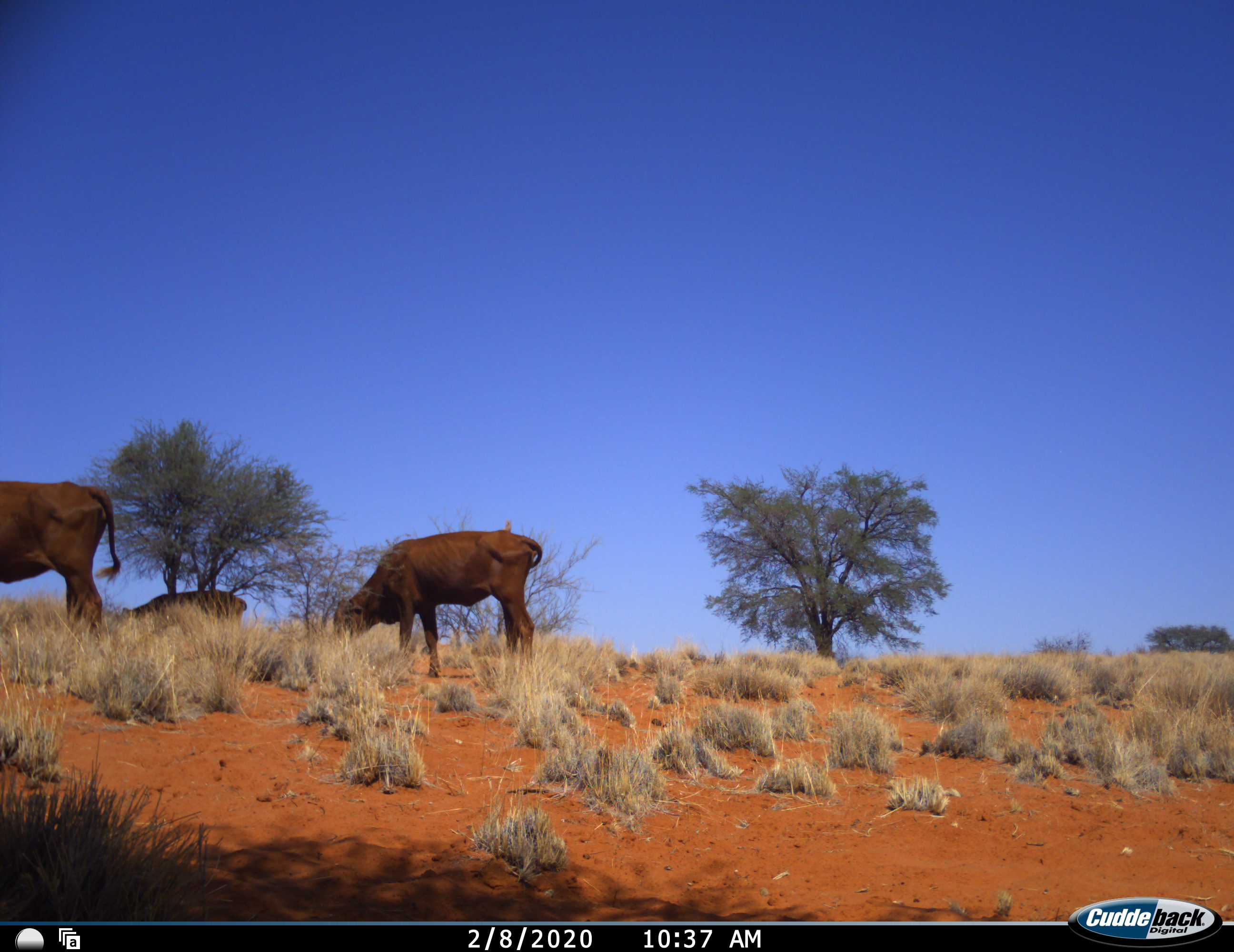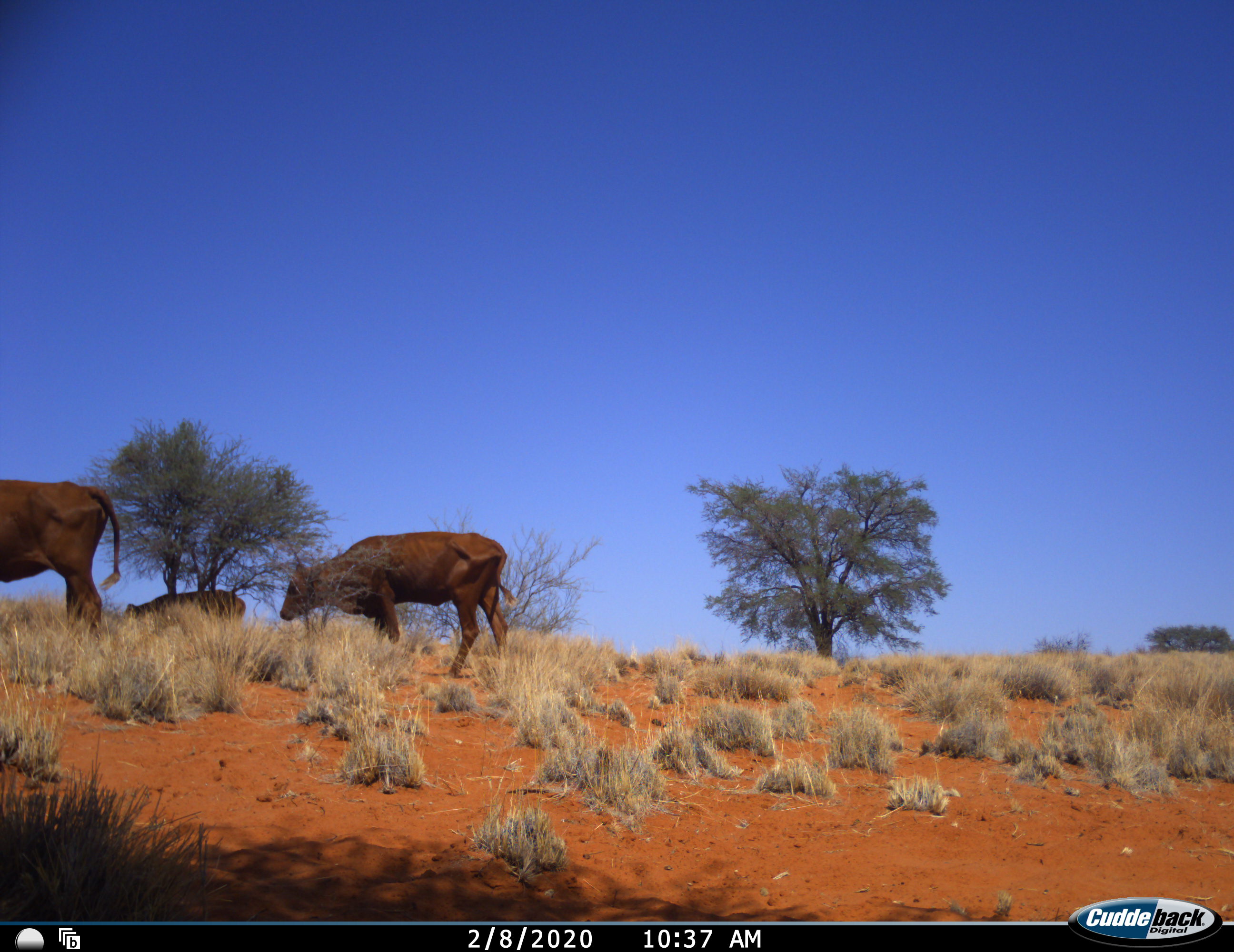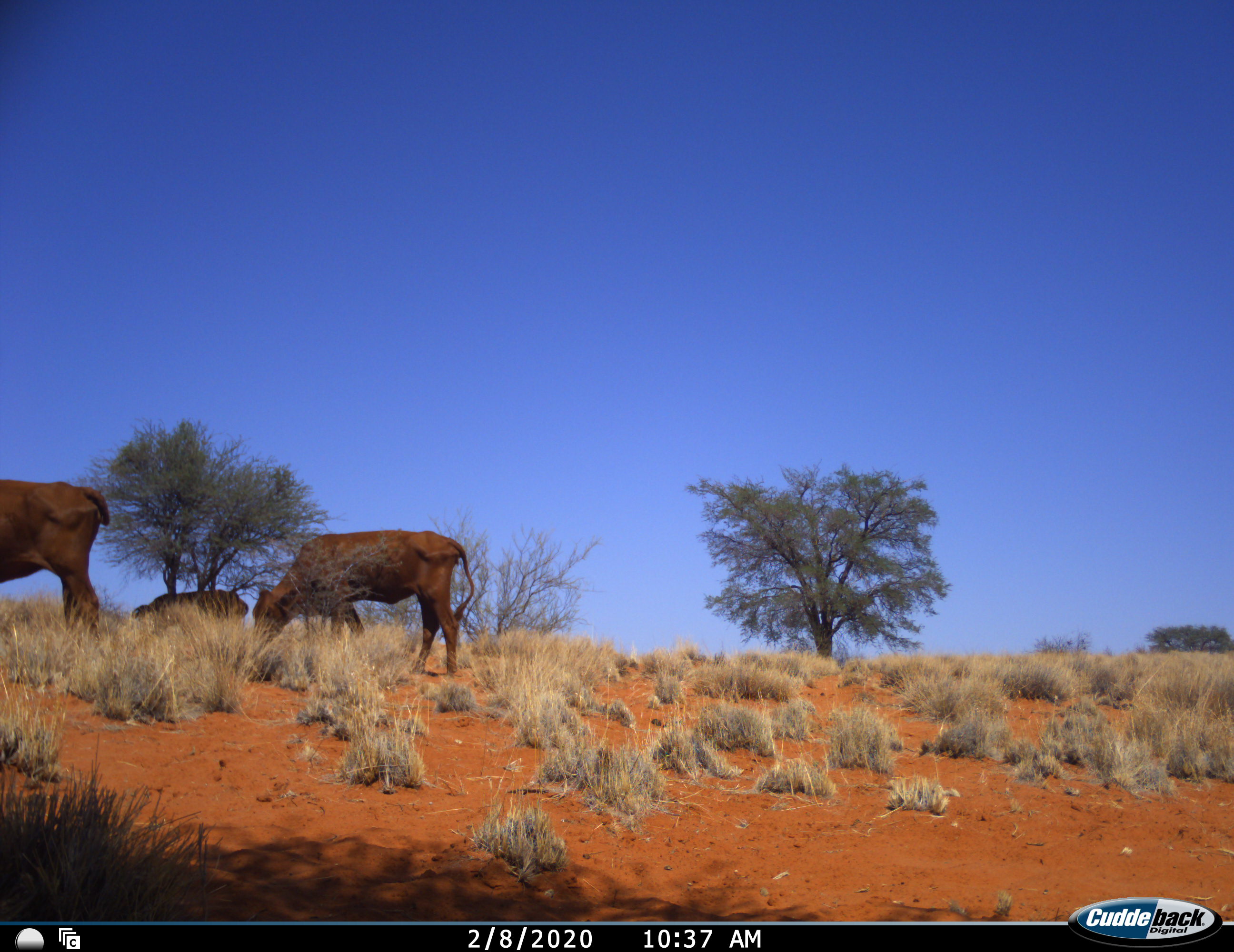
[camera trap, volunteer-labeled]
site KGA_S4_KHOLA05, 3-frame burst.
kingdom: Animalia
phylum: Chordata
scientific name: Vertebrata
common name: domestic animal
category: domesticanimal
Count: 3.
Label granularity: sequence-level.